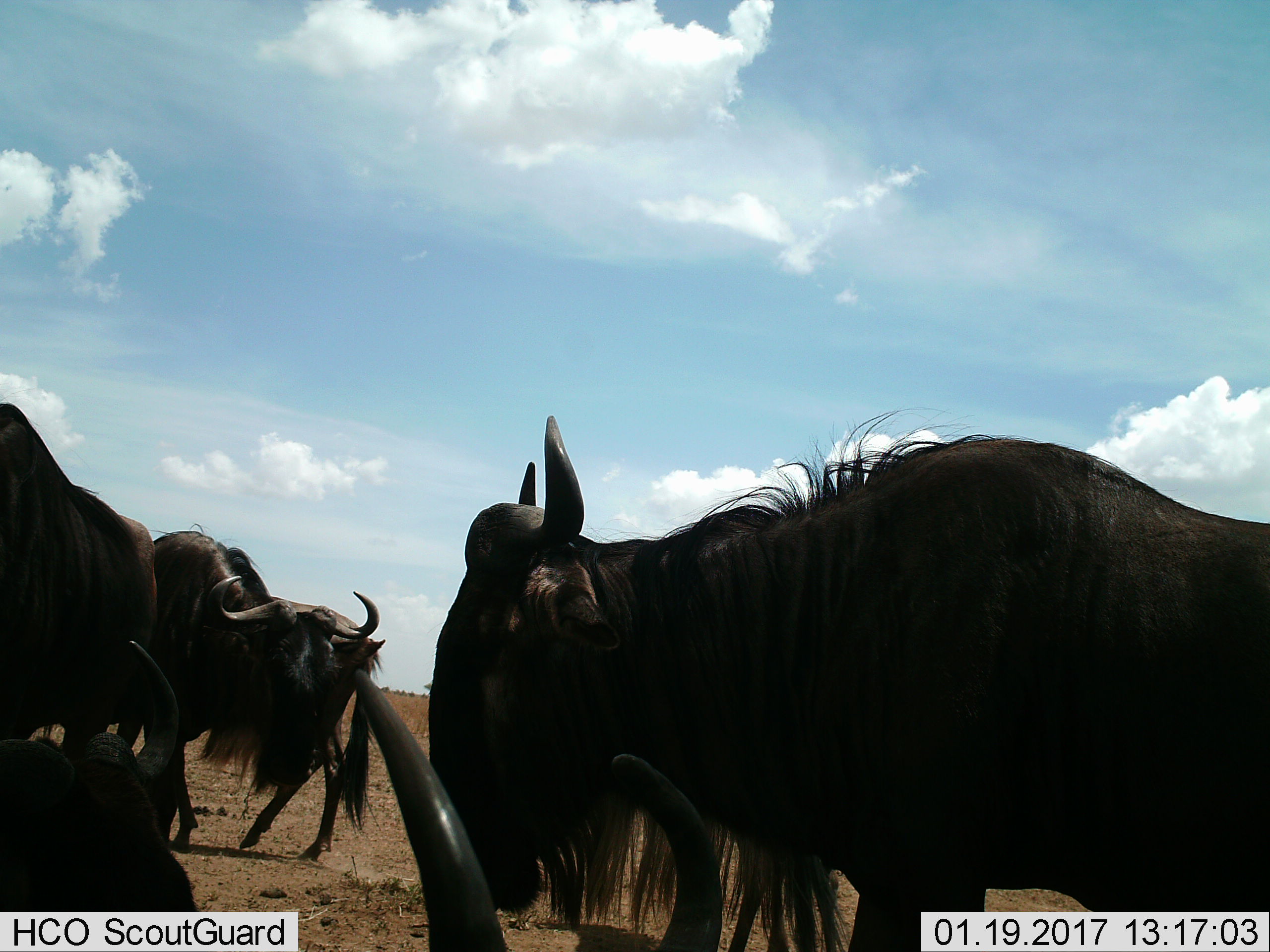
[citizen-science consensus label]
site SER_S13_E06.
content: unidentified animal